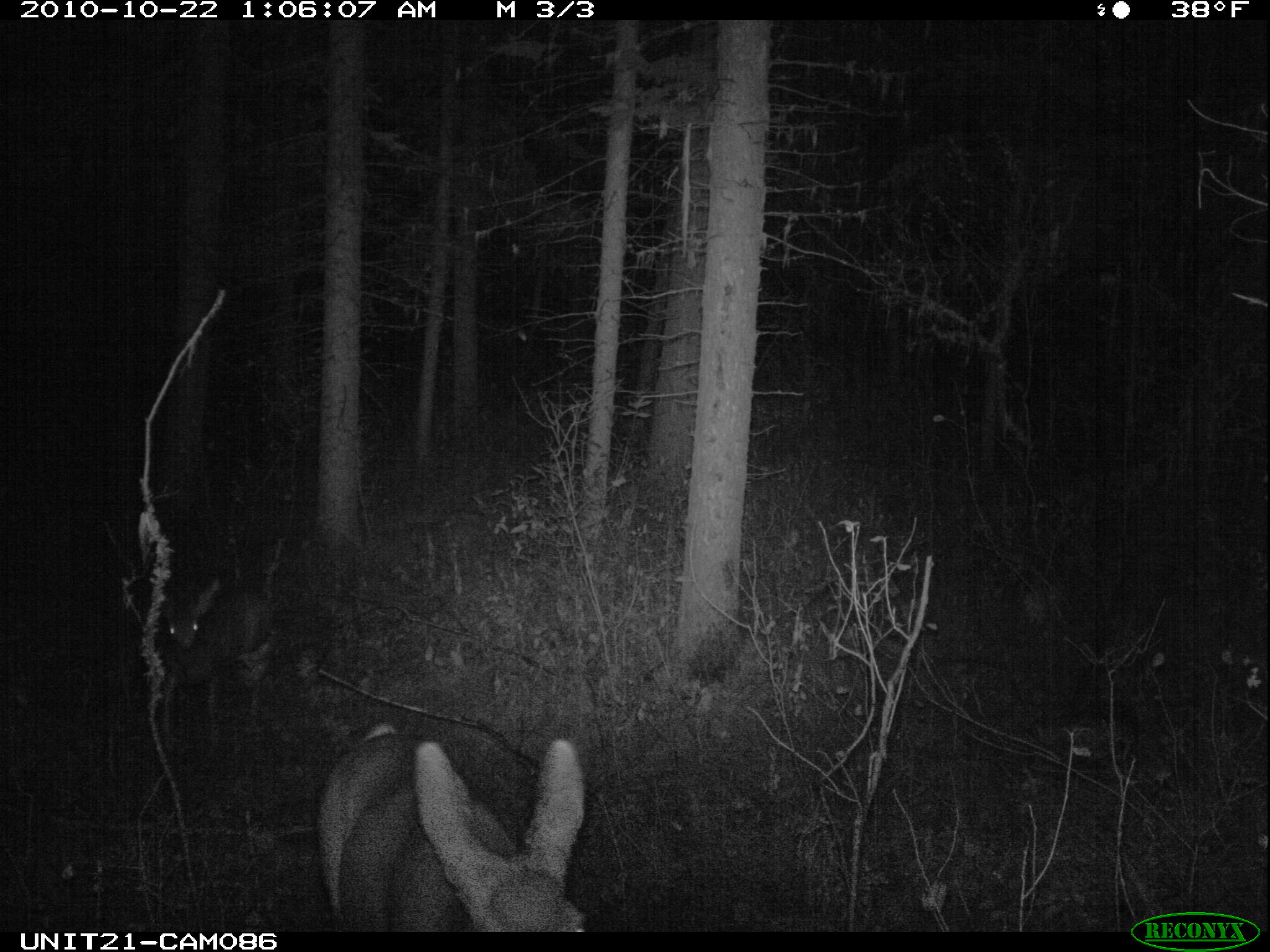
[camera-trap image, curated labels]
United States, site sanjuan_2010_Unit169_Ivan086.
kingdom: Animalia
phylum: Chordata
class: Mammalia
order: Artiodactyla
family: Cervidae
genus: Odocoileus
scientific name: Odocoileus hemionus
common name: mule deer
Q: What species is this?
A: Odocoileus hemionus (mule deer).